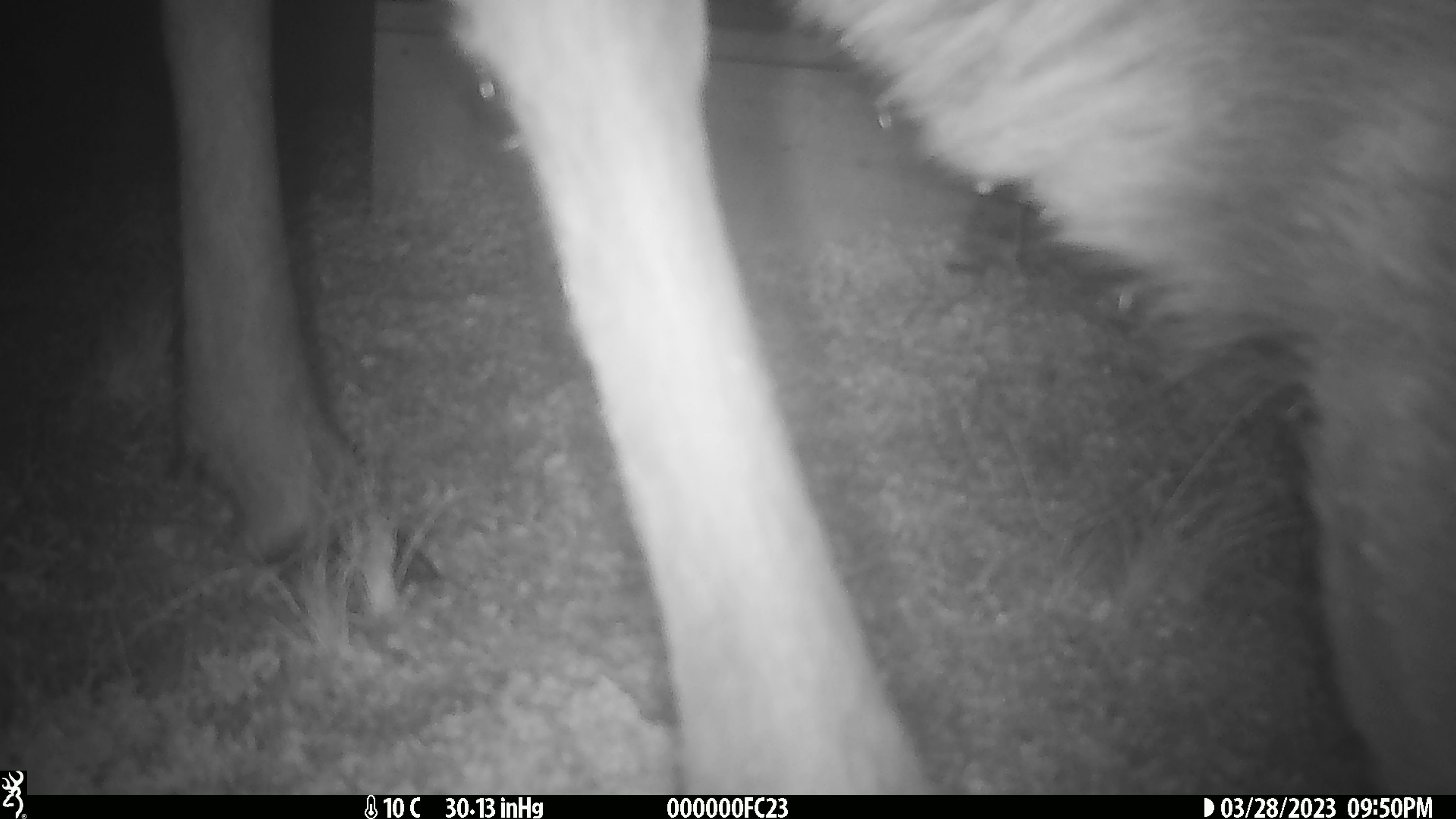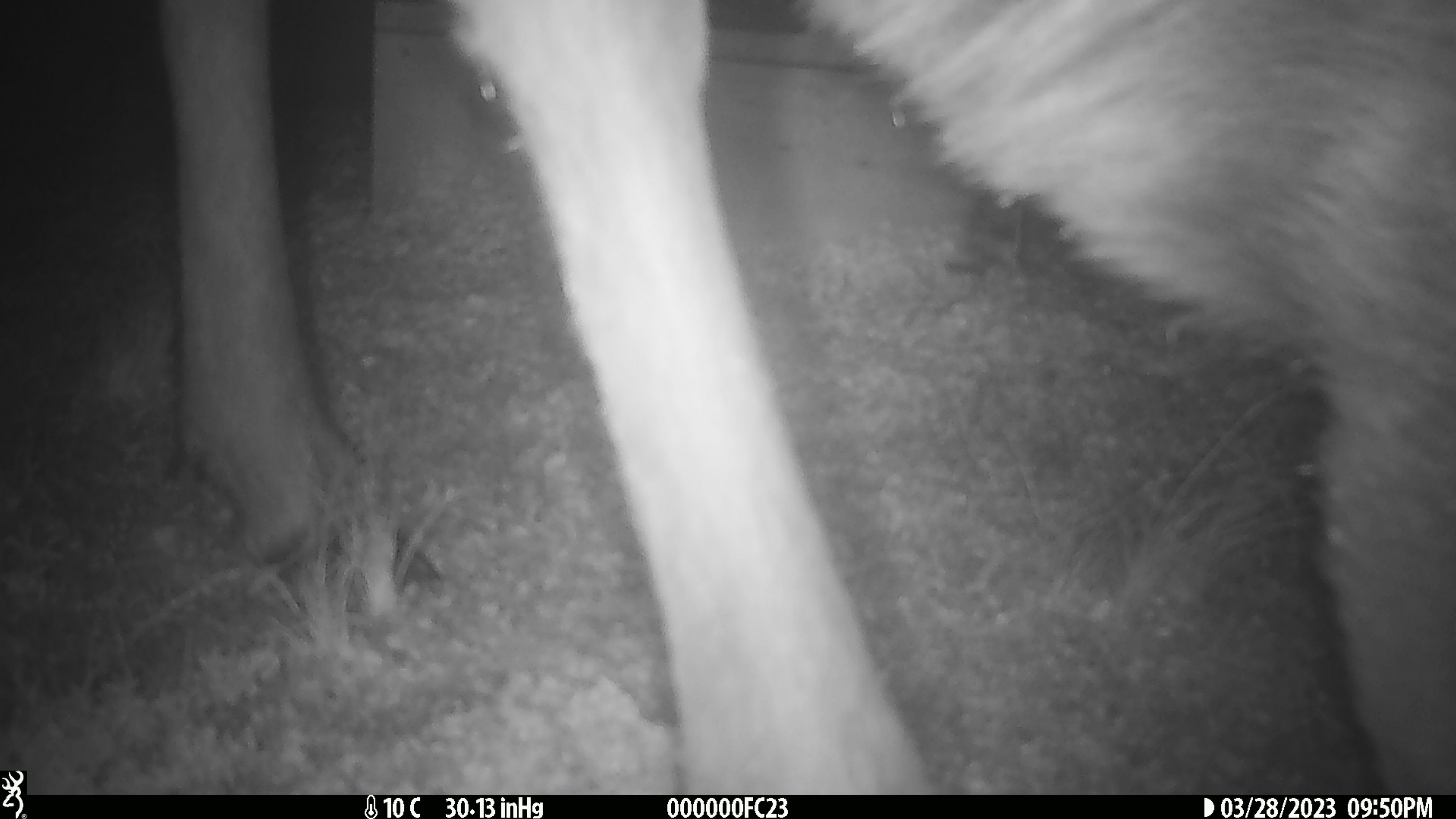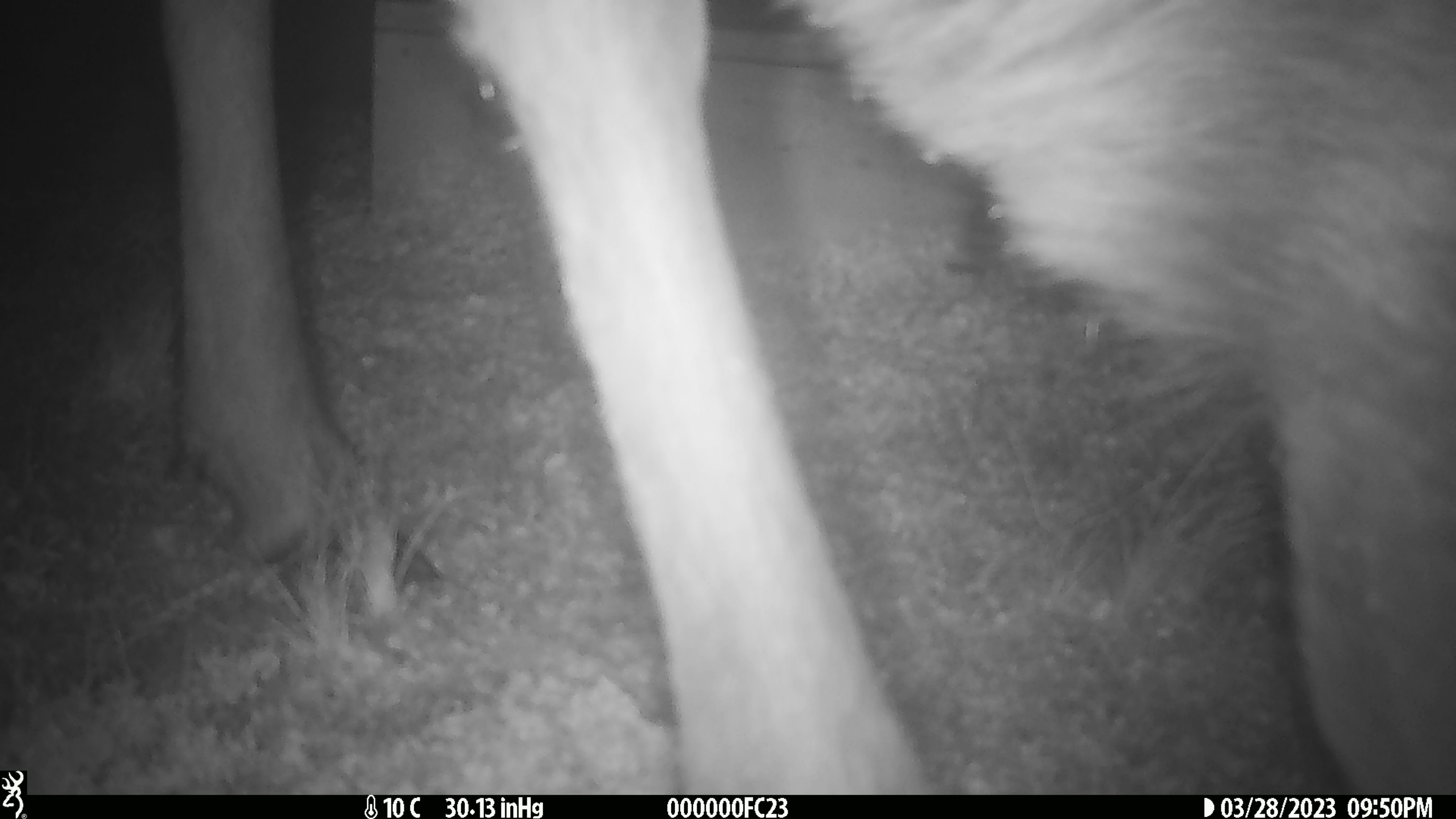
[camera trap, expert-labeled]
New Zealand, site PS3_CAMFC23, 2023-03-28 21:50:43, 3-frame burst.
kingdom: Animalia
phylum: Chordata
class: Mammalia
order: Artiodactyla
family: Cervidae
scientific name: Cervidae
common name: deer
Deer (Cervidae).